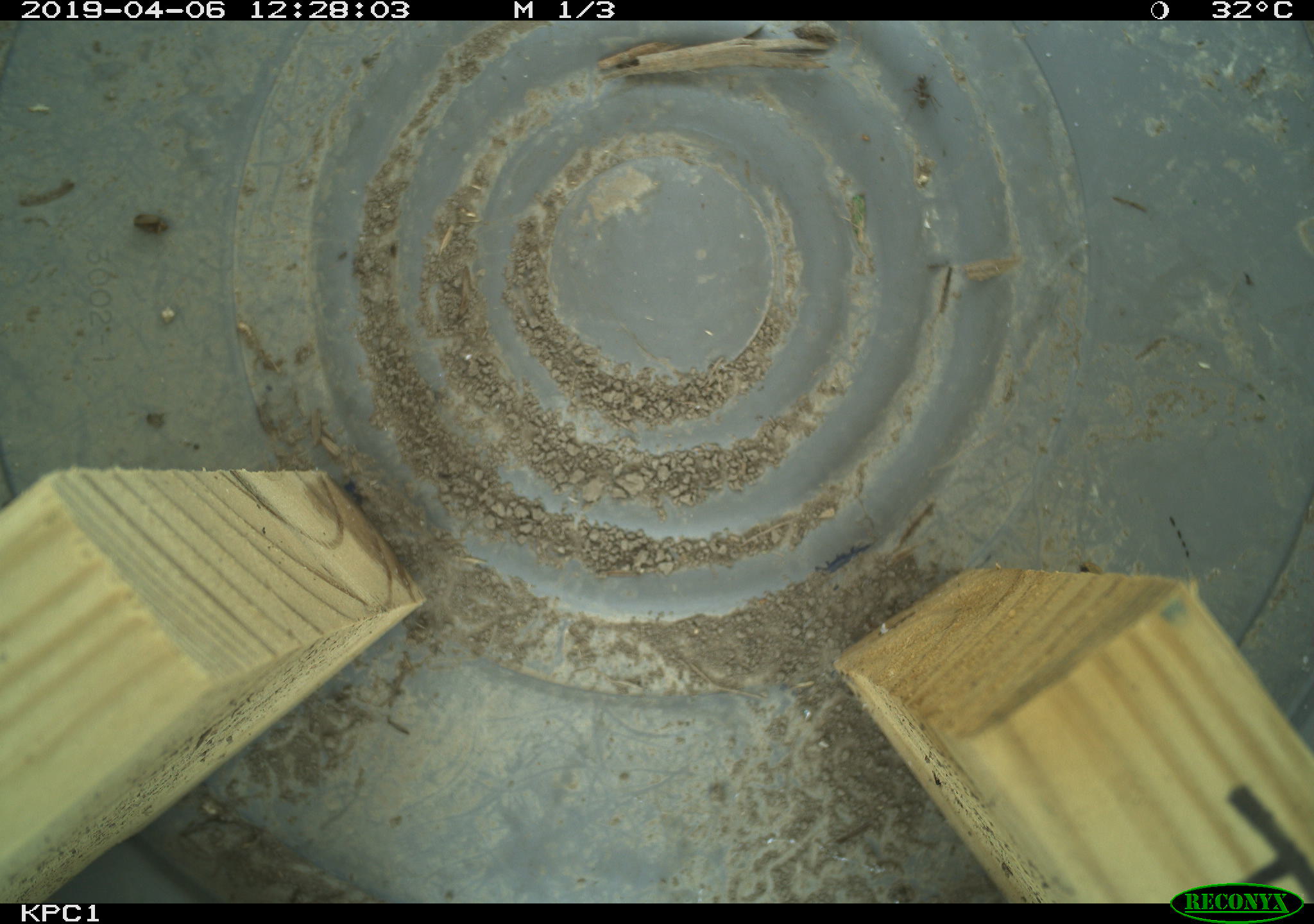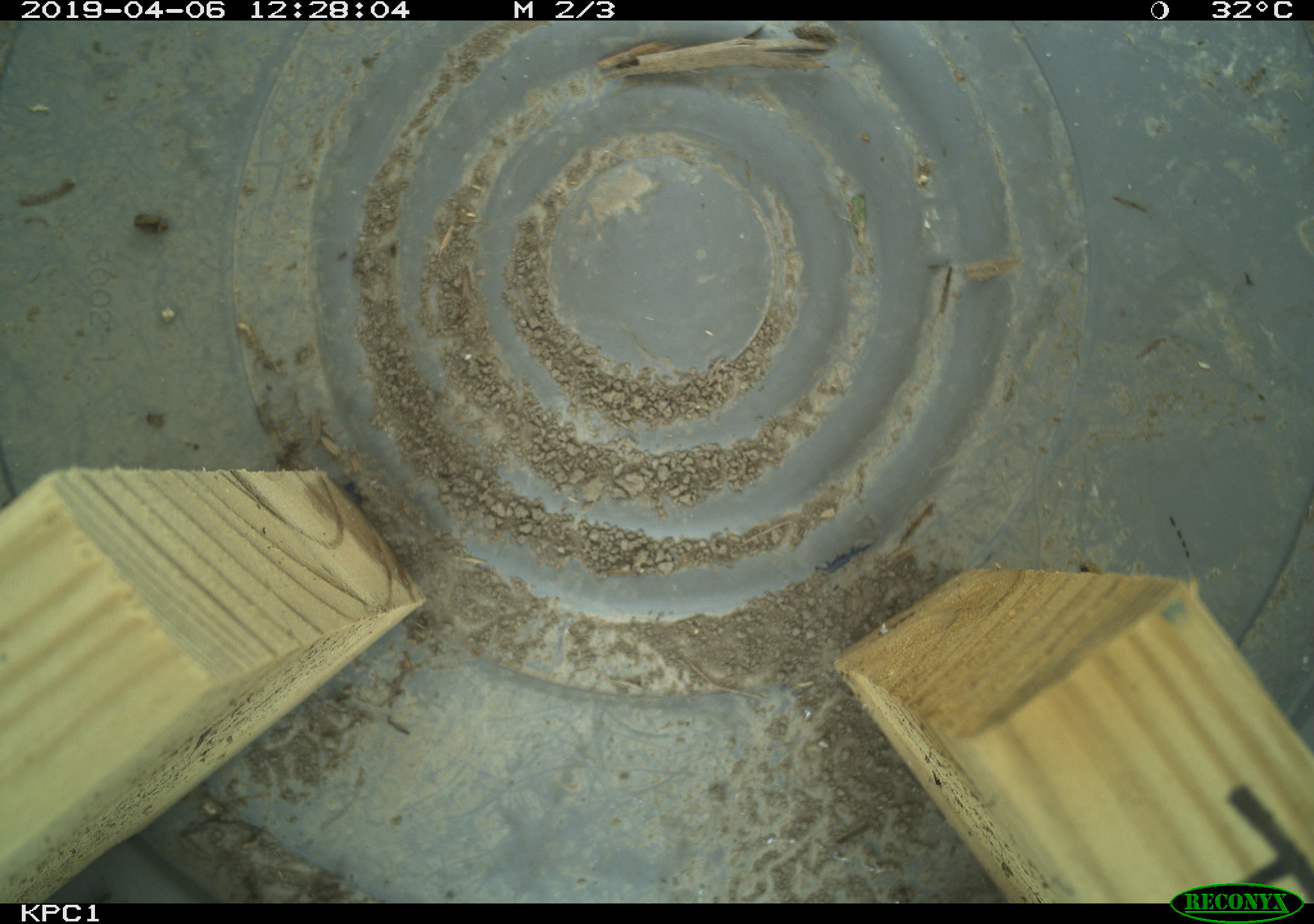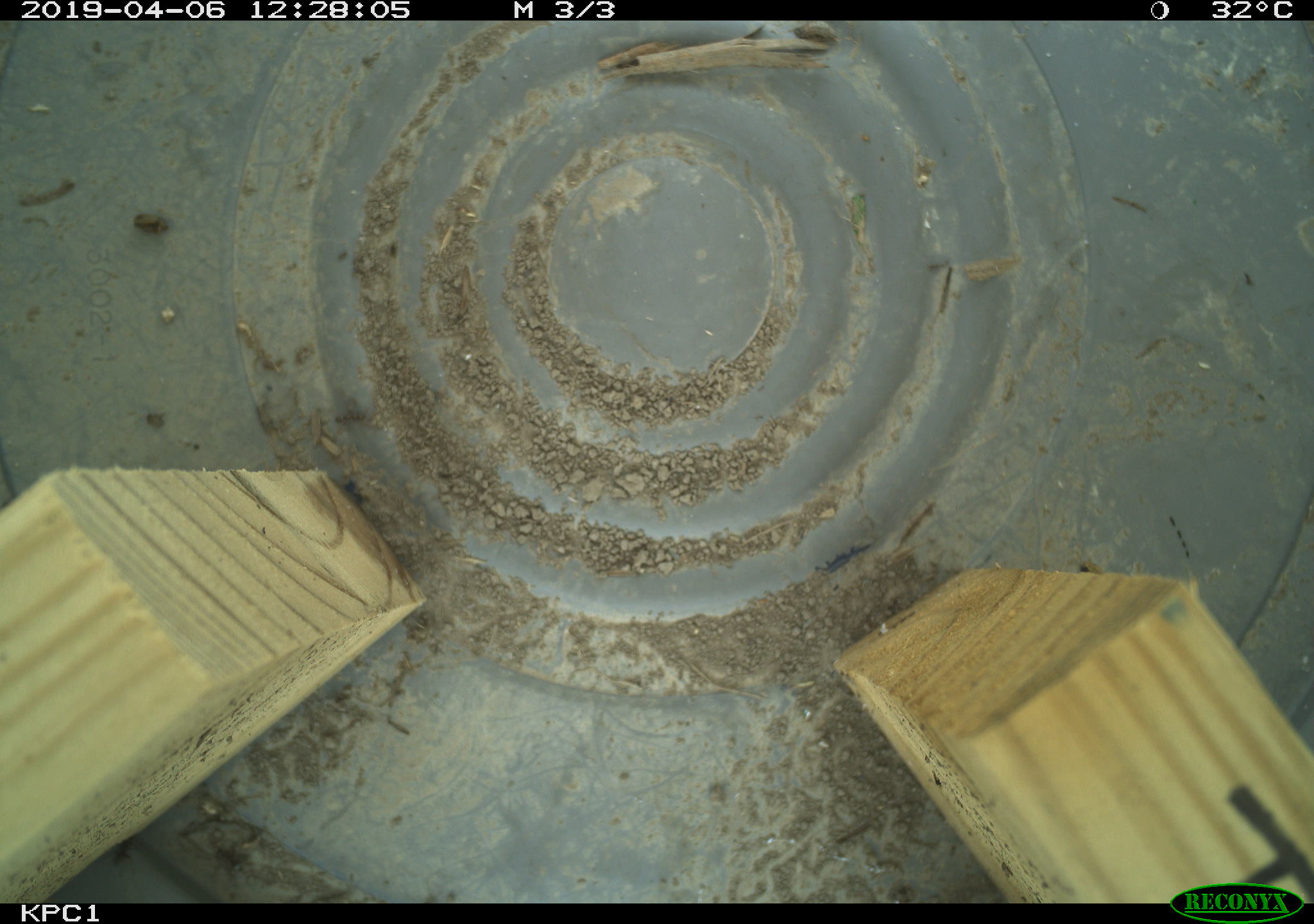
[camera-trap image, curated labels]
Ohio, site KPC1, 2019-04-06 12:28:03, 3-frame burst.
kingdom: Animalia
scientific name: Animalia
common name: animal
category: invertebrate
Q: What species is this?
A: Invertebrate (animal) (Animalia).